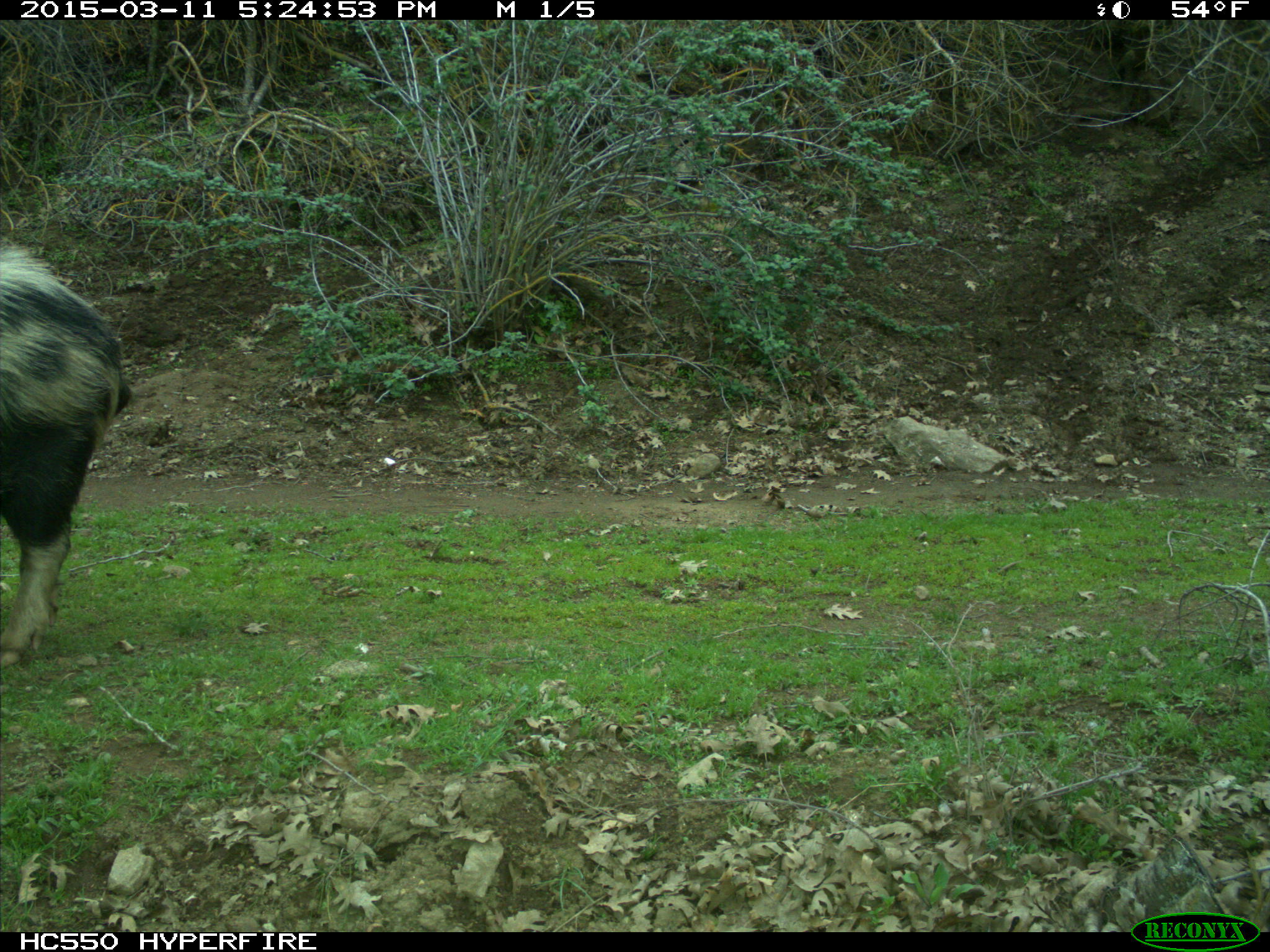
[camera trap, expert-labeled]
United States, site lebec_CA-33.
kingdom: Animalia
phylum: Chordata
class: Mammalia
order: Artiodactyla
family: Suidae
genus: Sus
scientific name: Sus scrofa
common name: wild boar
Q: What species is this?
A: Sus scrofa (wild boar).